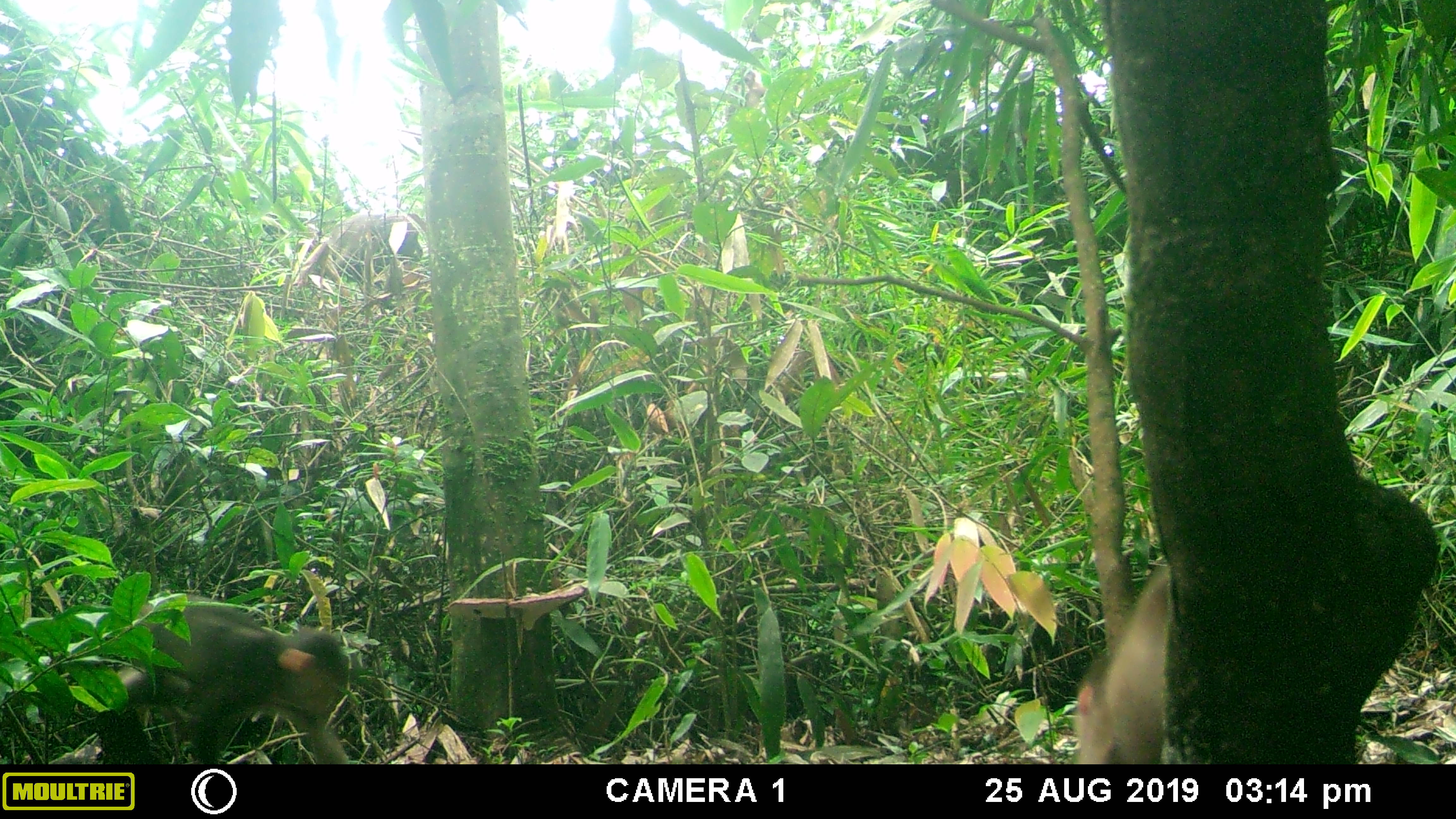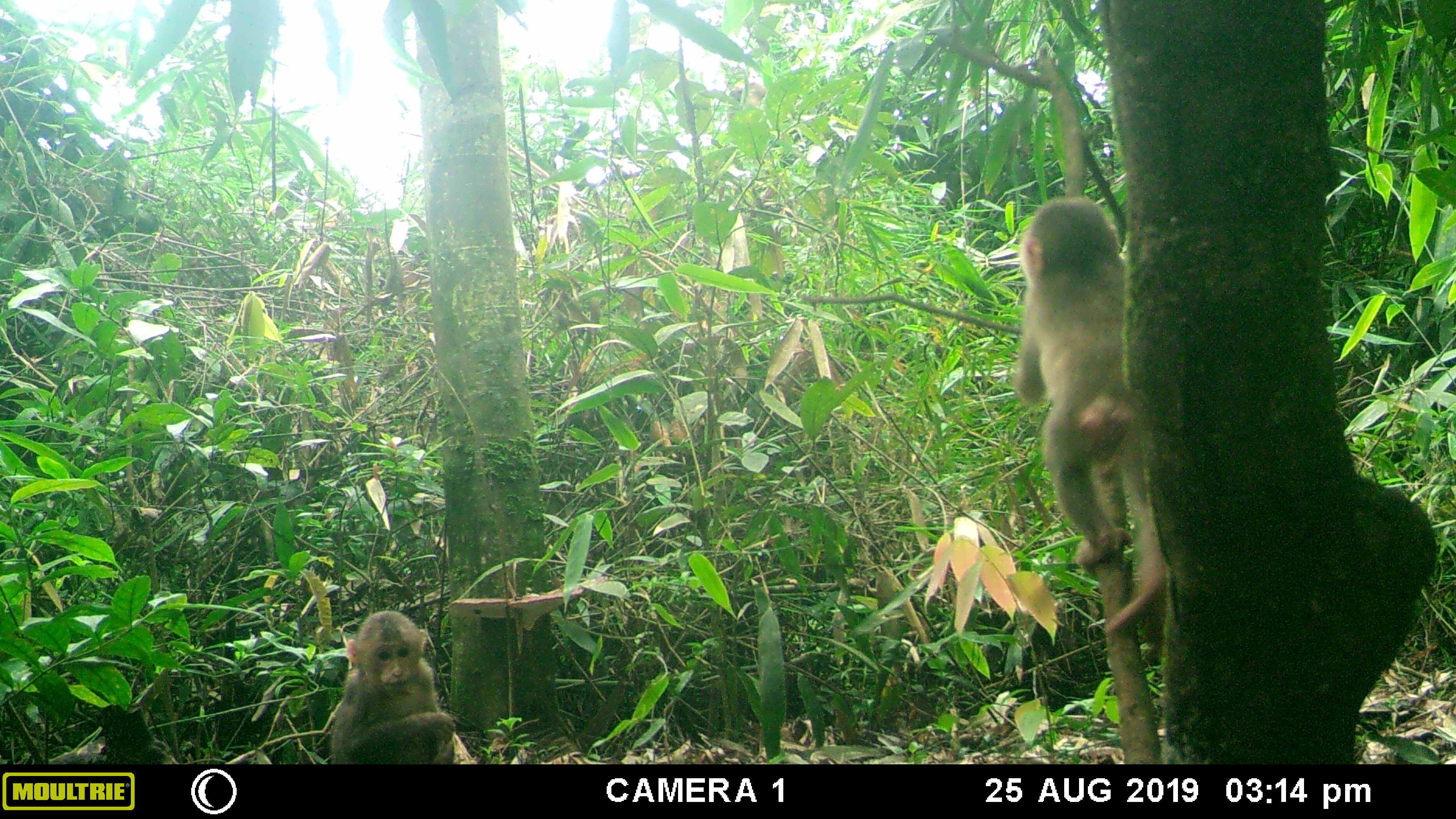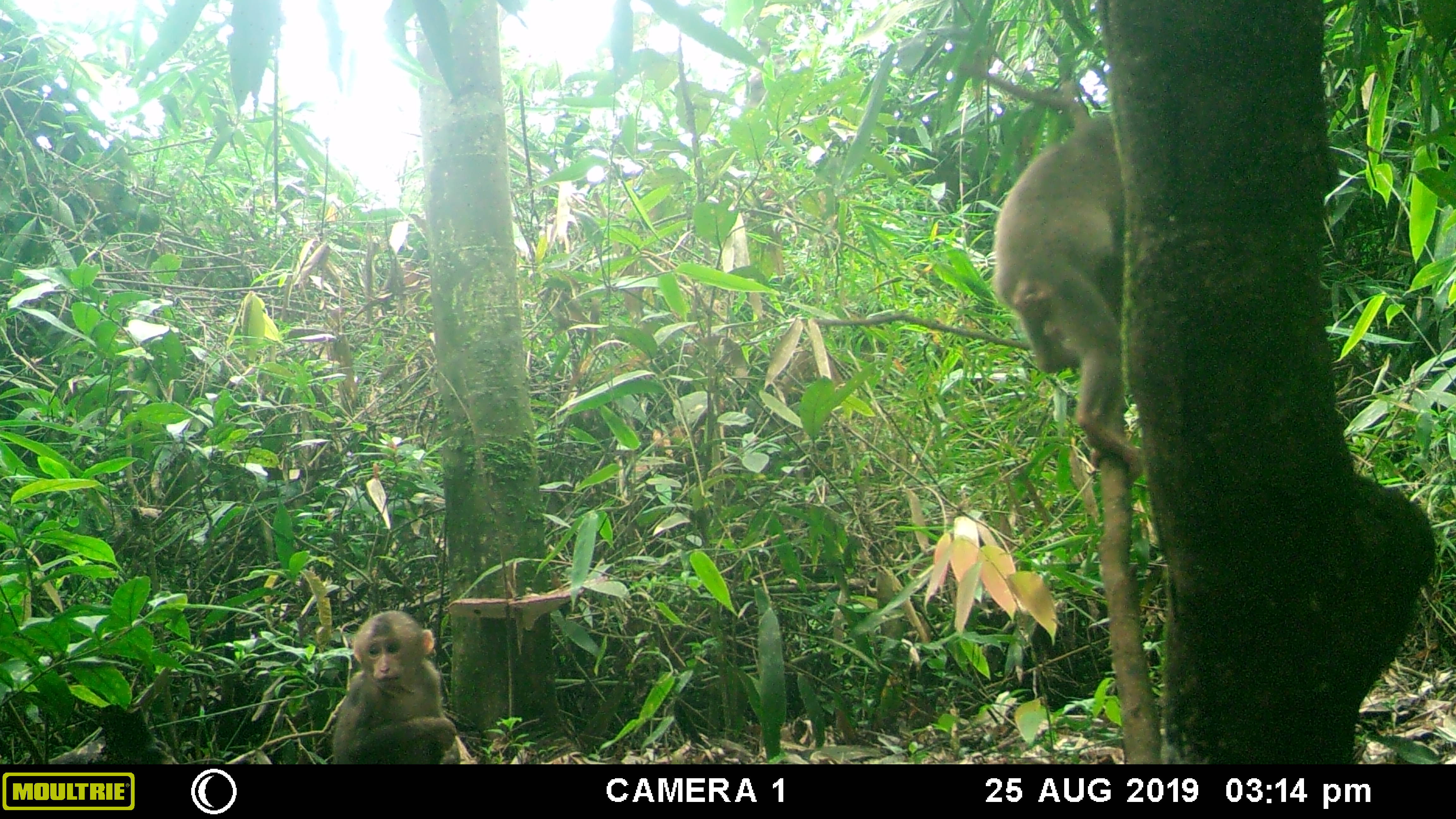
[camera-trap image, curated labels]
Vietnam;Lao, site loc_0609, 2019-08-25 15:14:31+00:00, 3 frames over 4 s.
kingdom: Animalia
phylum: Chordata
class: Mammalia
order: Primates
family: Cercopithecidae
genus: Macaca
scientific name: Macaca arctoides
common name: stump-tailed macaque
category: stump tailed macaque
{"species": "stump tailed macaque (stump-tailed macaque) (Macaca arctoides)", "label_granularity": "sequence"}